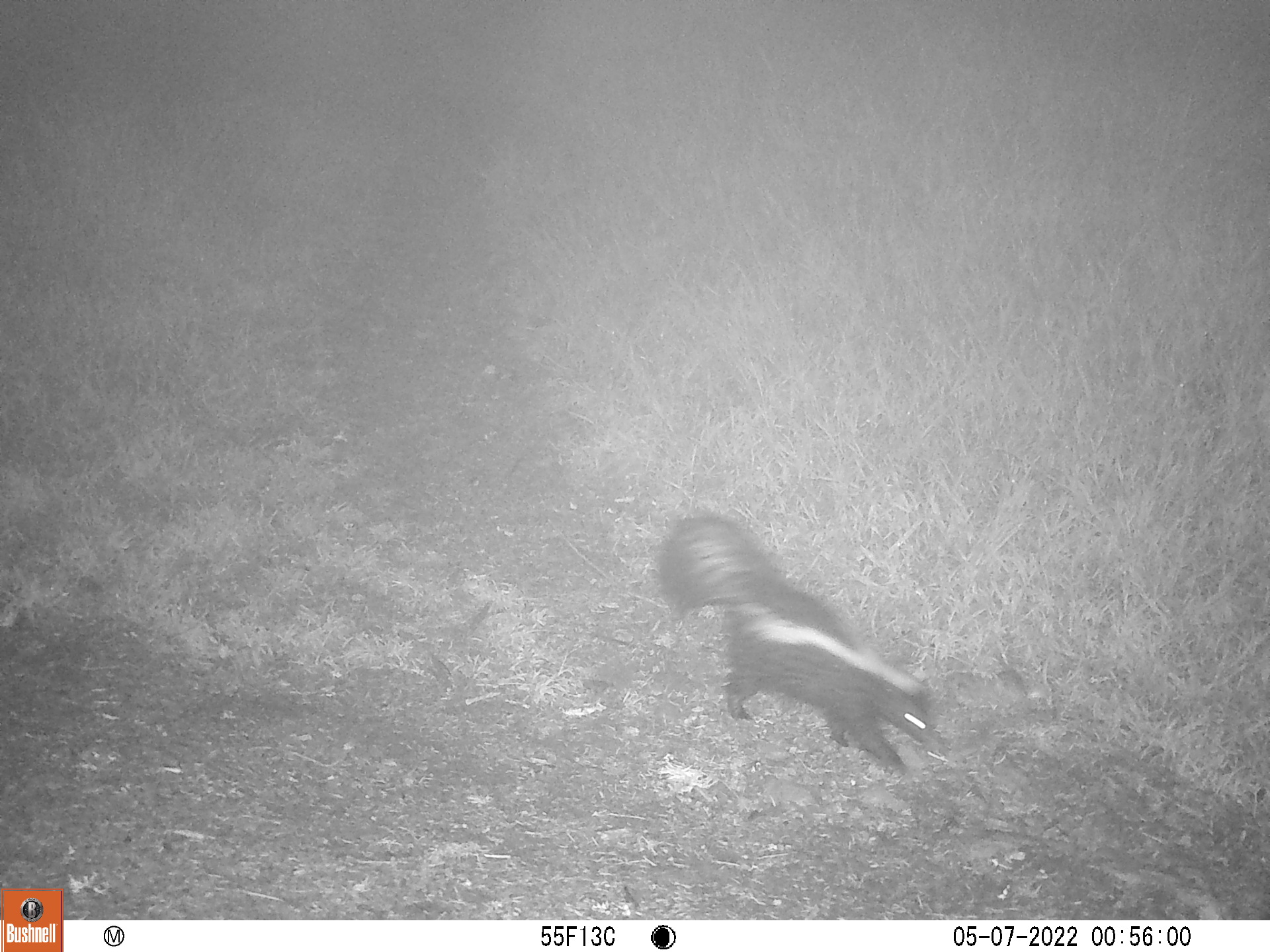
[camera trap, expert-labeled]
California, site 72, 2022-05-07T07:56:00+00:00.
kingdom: Animalia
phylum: Chordata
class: Mammalia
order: Carnivora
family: Mephitidae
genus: Mephitis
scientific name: Mephitis mephitis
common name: striped skunk